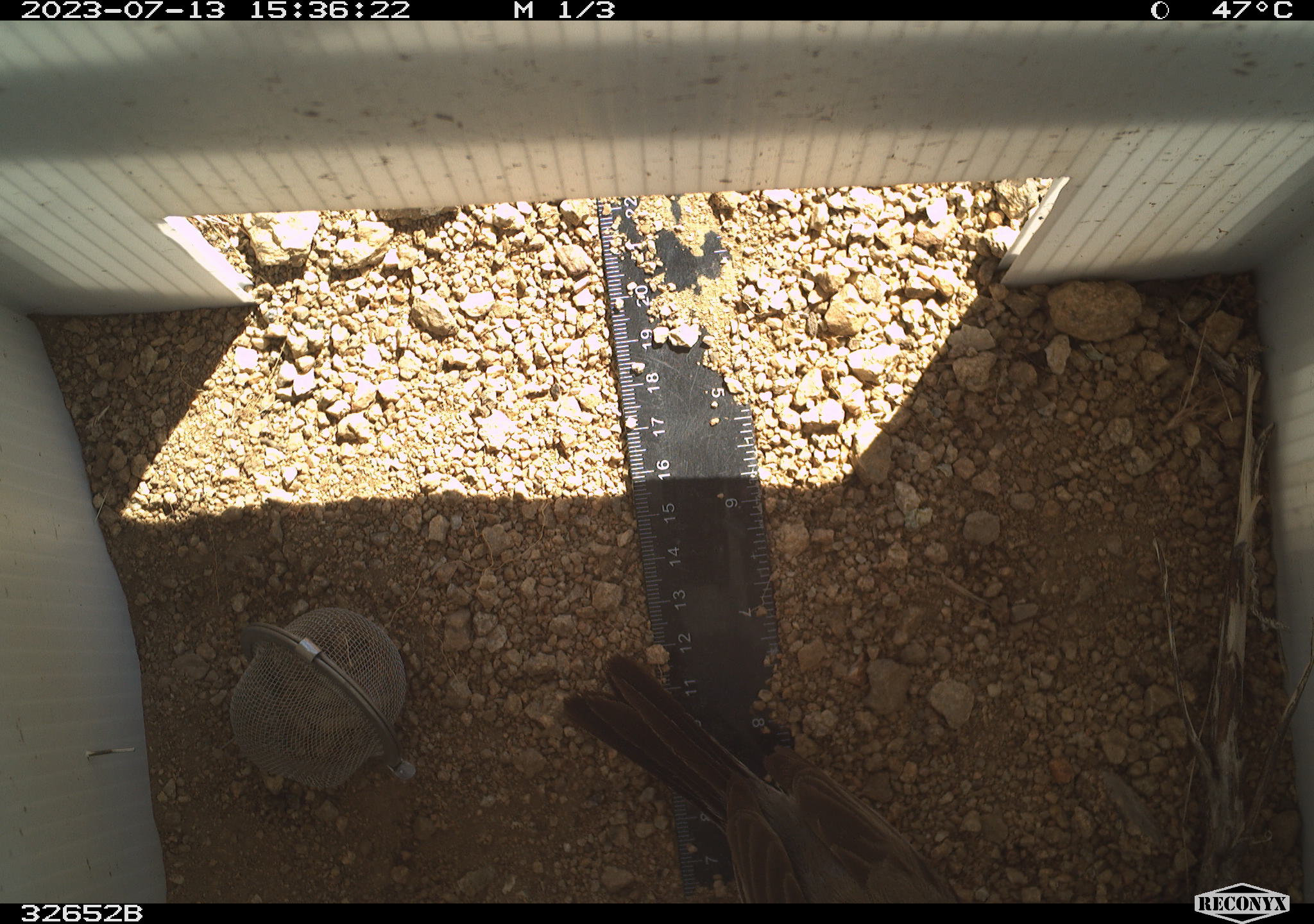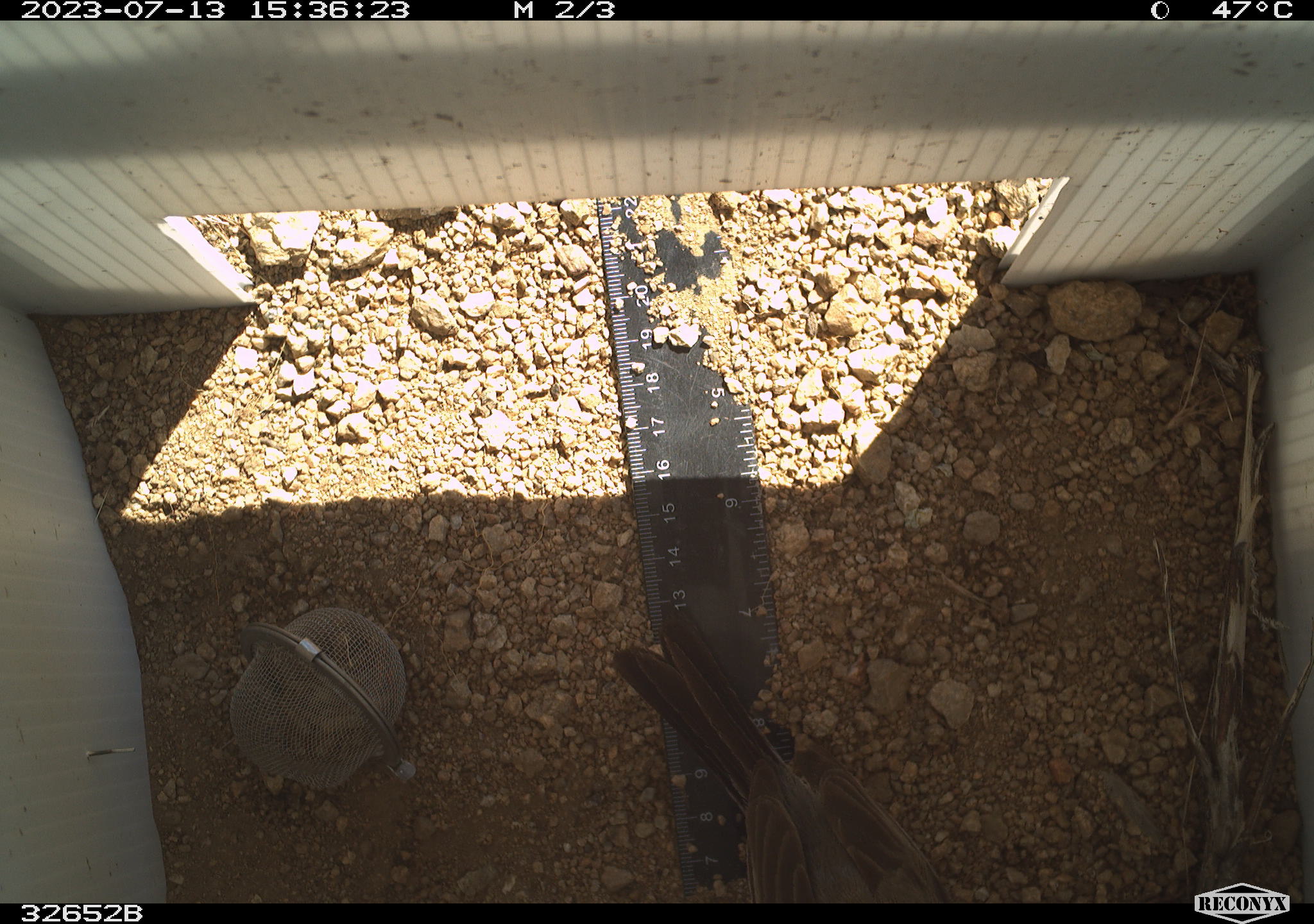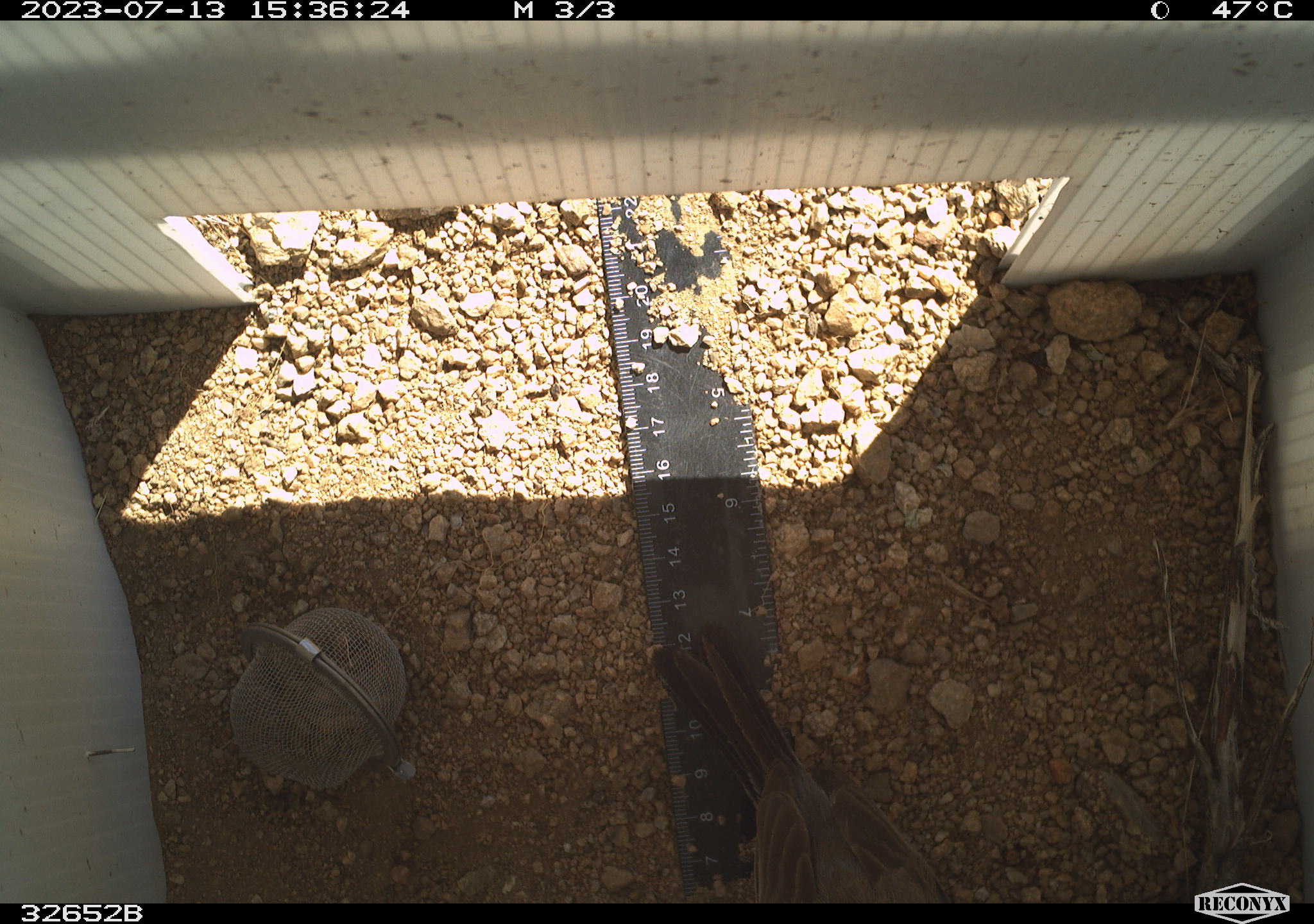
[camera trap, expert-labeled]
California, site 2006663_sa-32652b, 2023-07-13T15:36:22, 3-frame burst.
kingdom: Animalia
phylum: Chordata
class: Aves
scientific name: Aves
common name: bird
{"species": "bird (Aves)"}